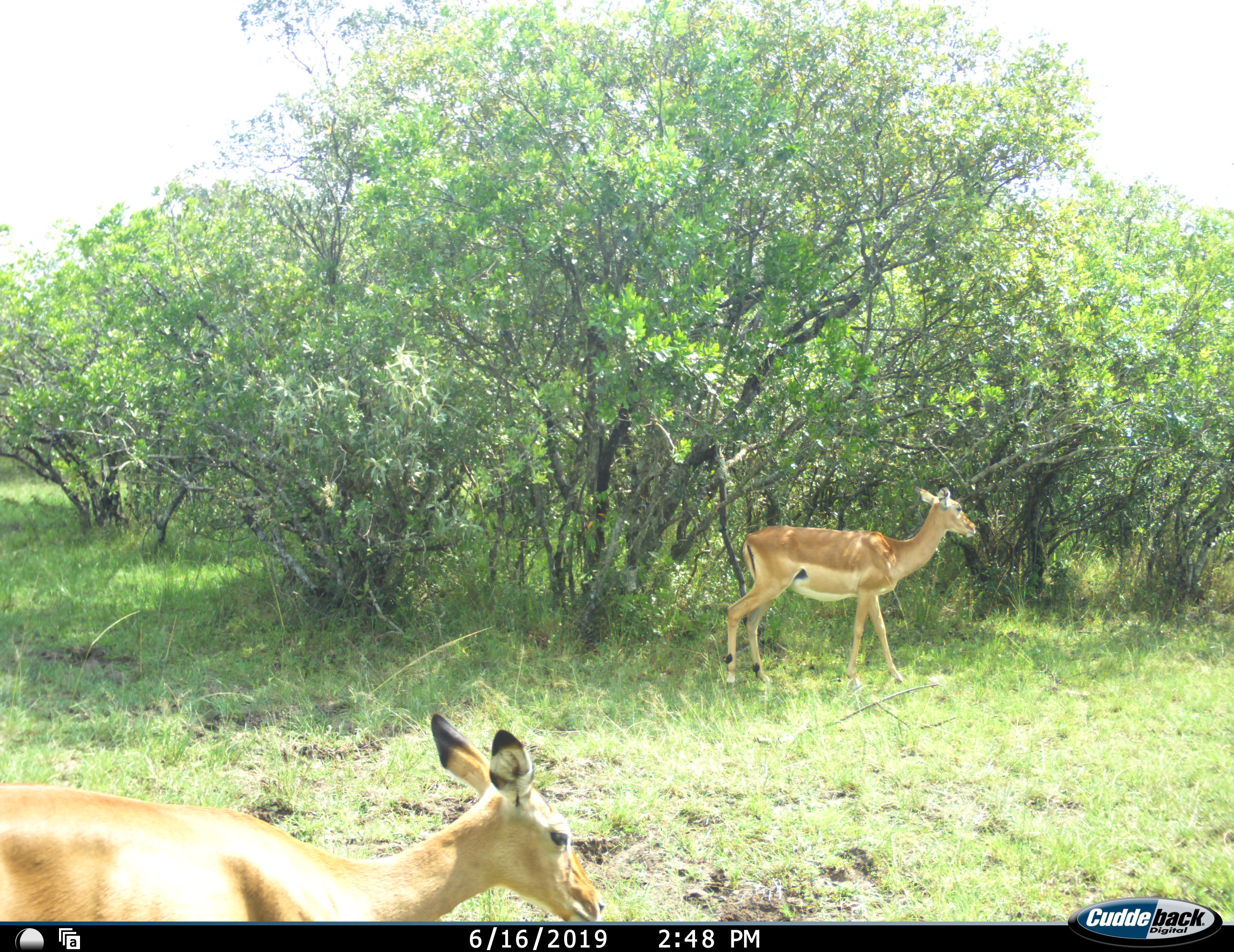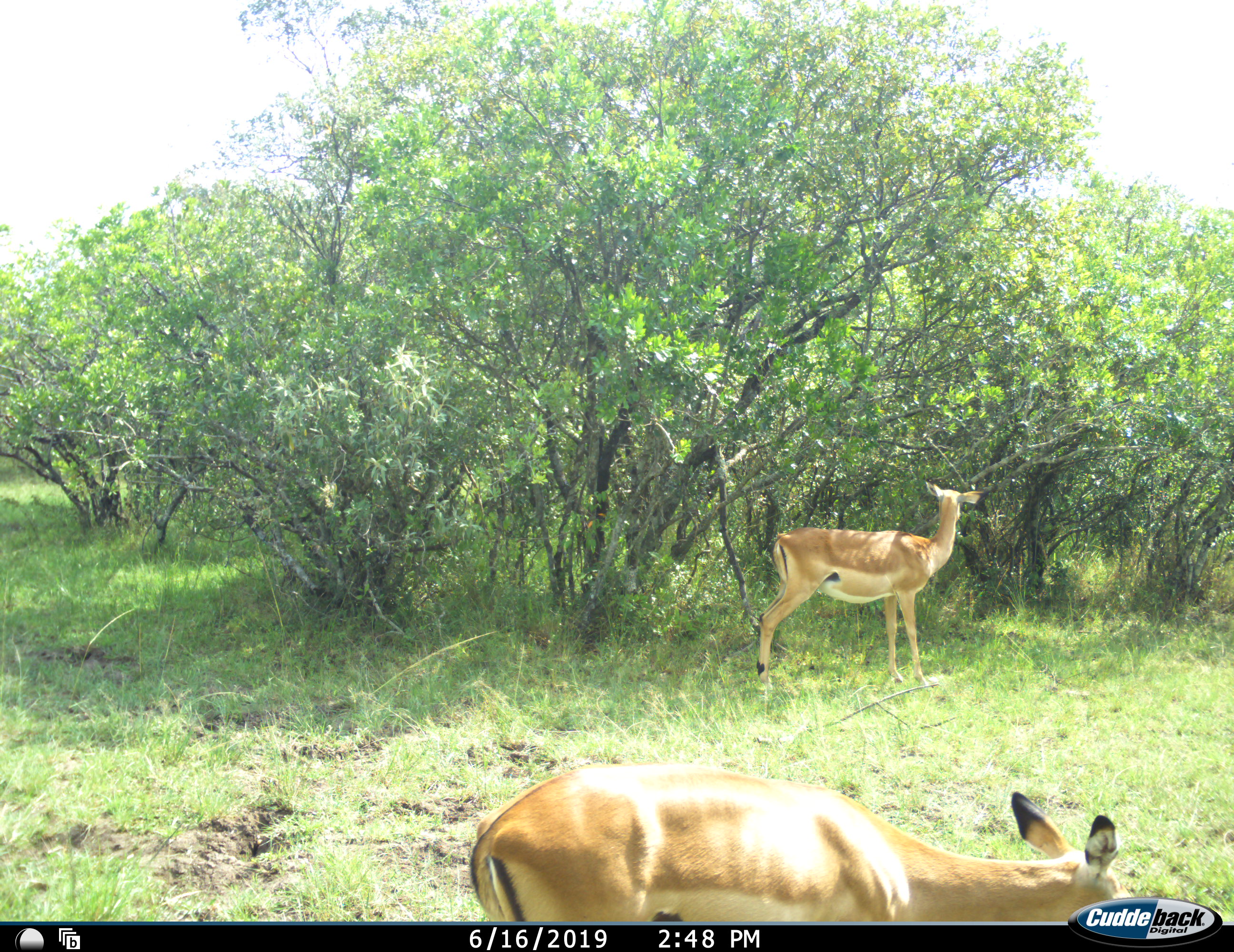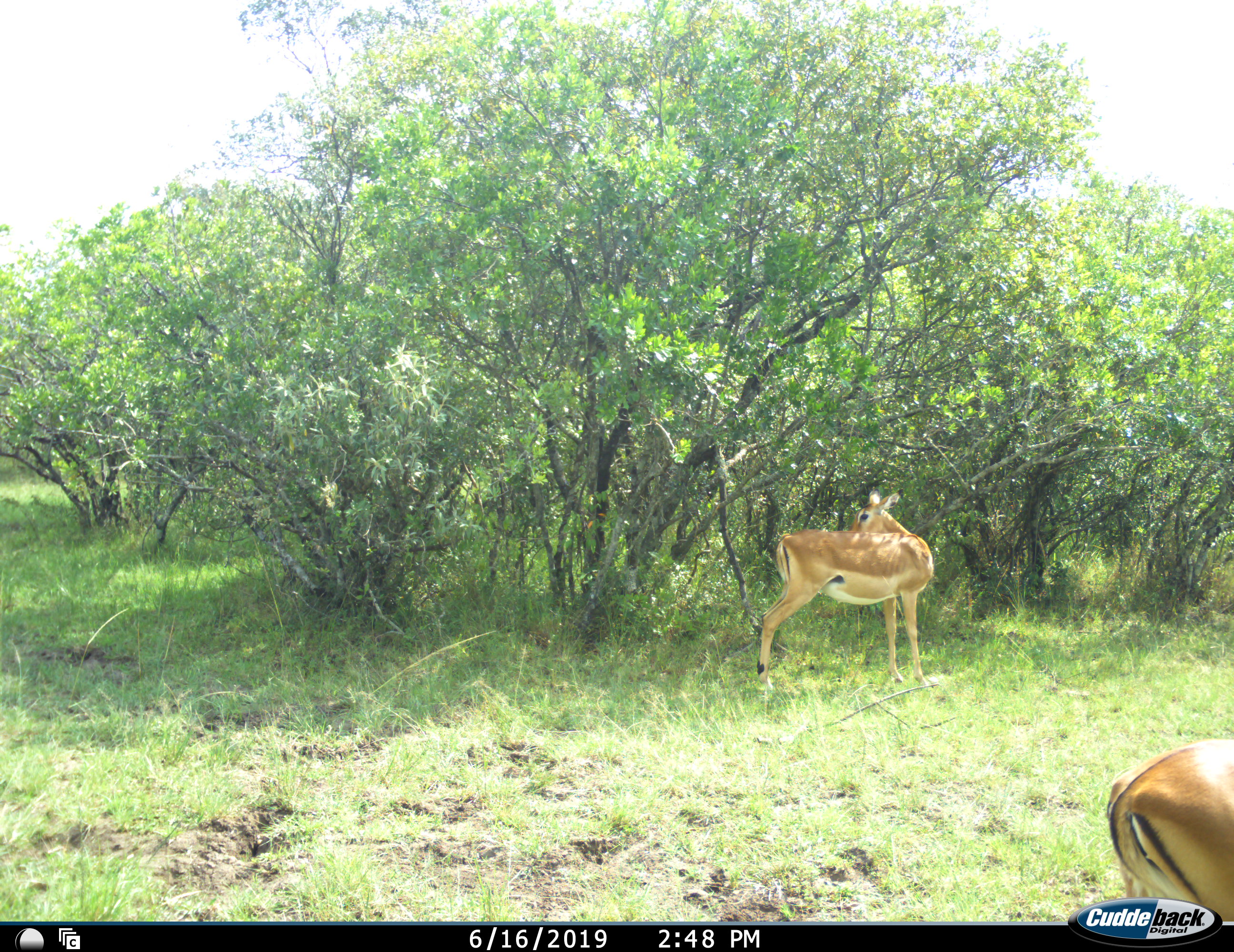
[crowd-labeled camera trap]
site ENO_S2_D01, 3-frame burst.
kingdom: Animalia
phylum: Chordata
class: Mammalia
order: Artiodactyla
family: Bovidae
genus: Aepyceros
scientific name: Aepyceros melampus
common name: impala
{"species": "impala (Aepyceros melampus)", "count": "2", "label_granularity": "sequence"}